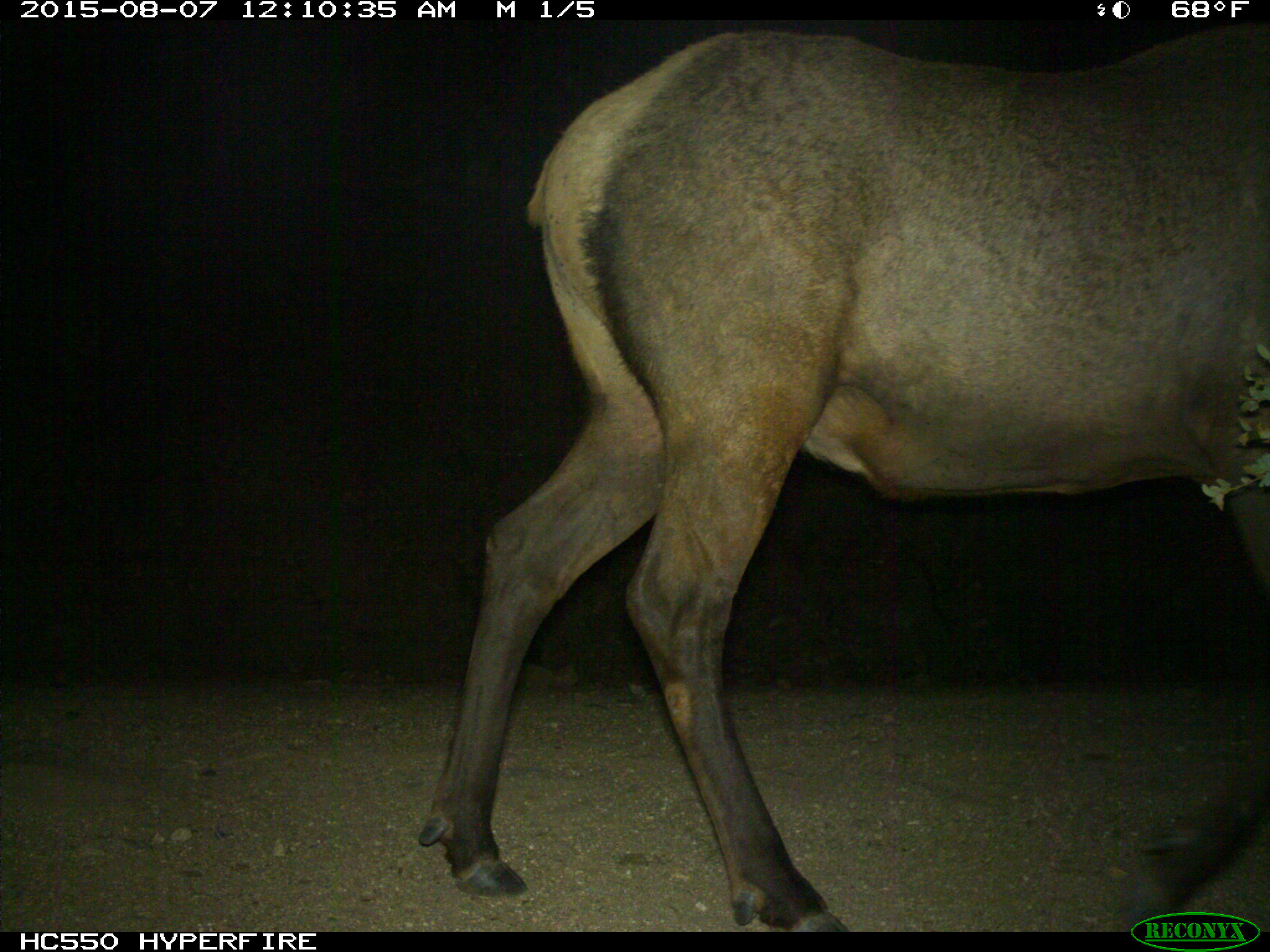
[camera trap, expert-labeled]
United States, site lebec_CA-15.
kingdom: Animalia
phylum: Chordata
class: Mammalia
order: Artiodactyla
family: Cervidae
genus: Cervus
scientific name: Cervus canadensis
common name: elk